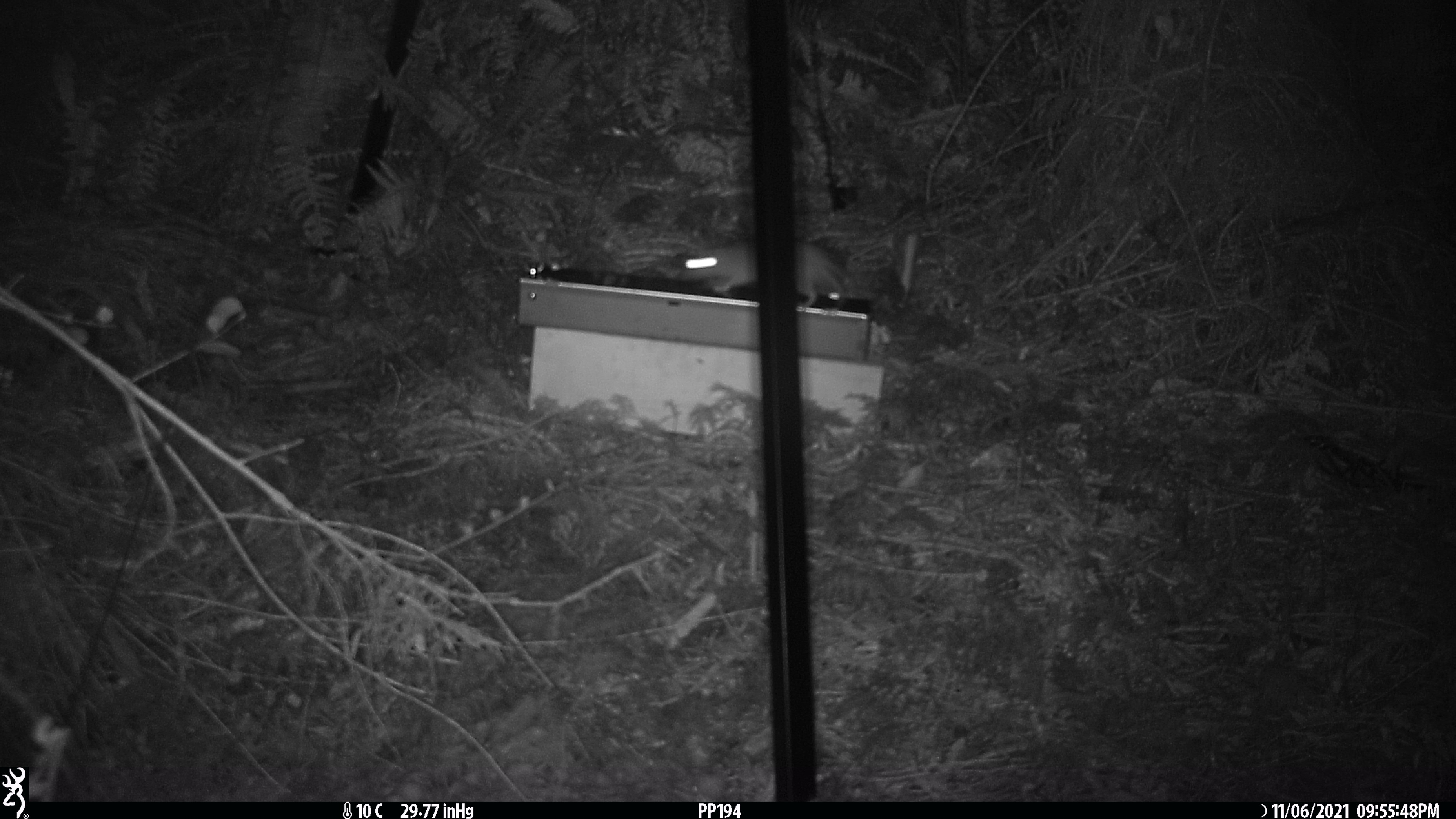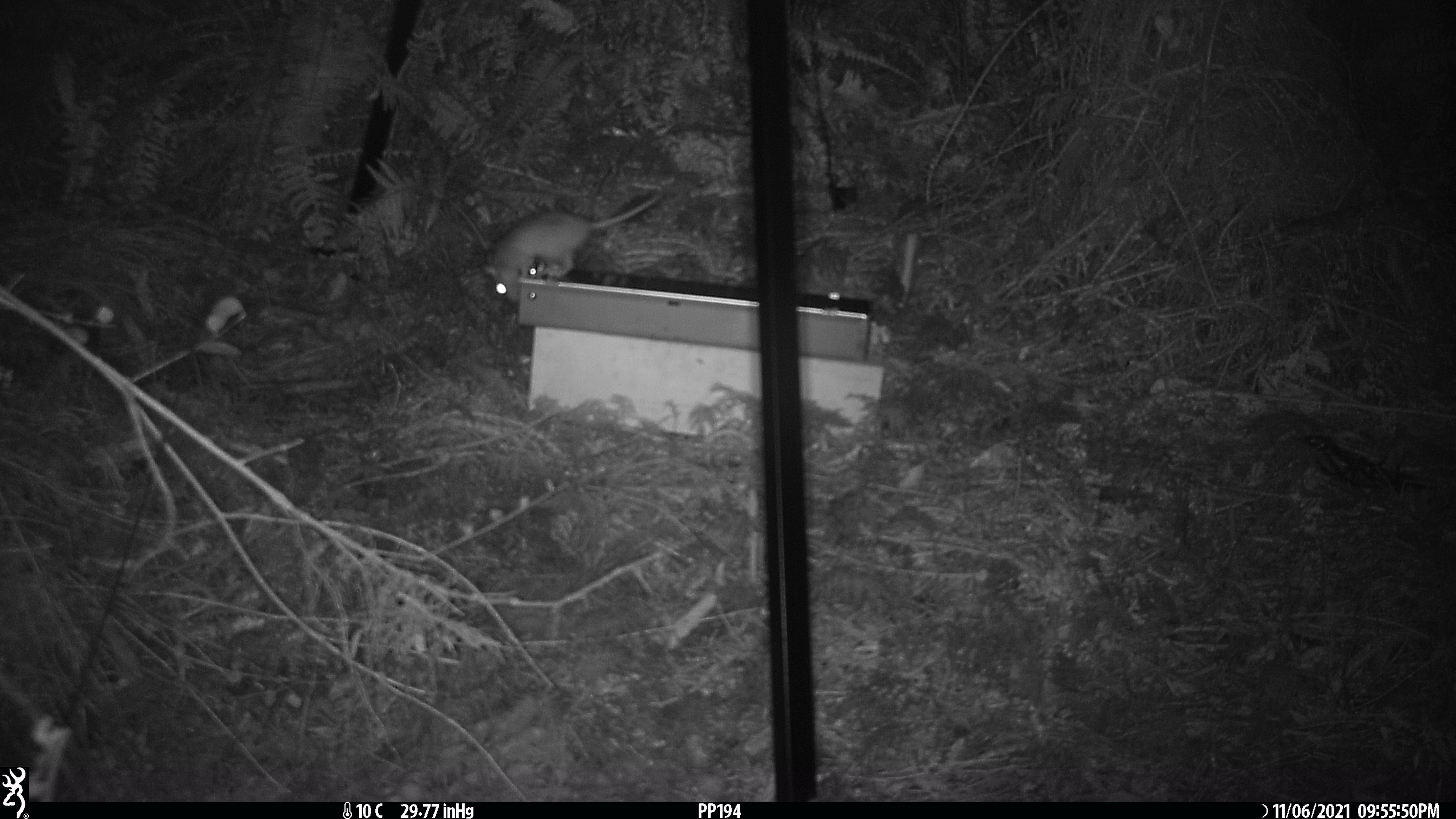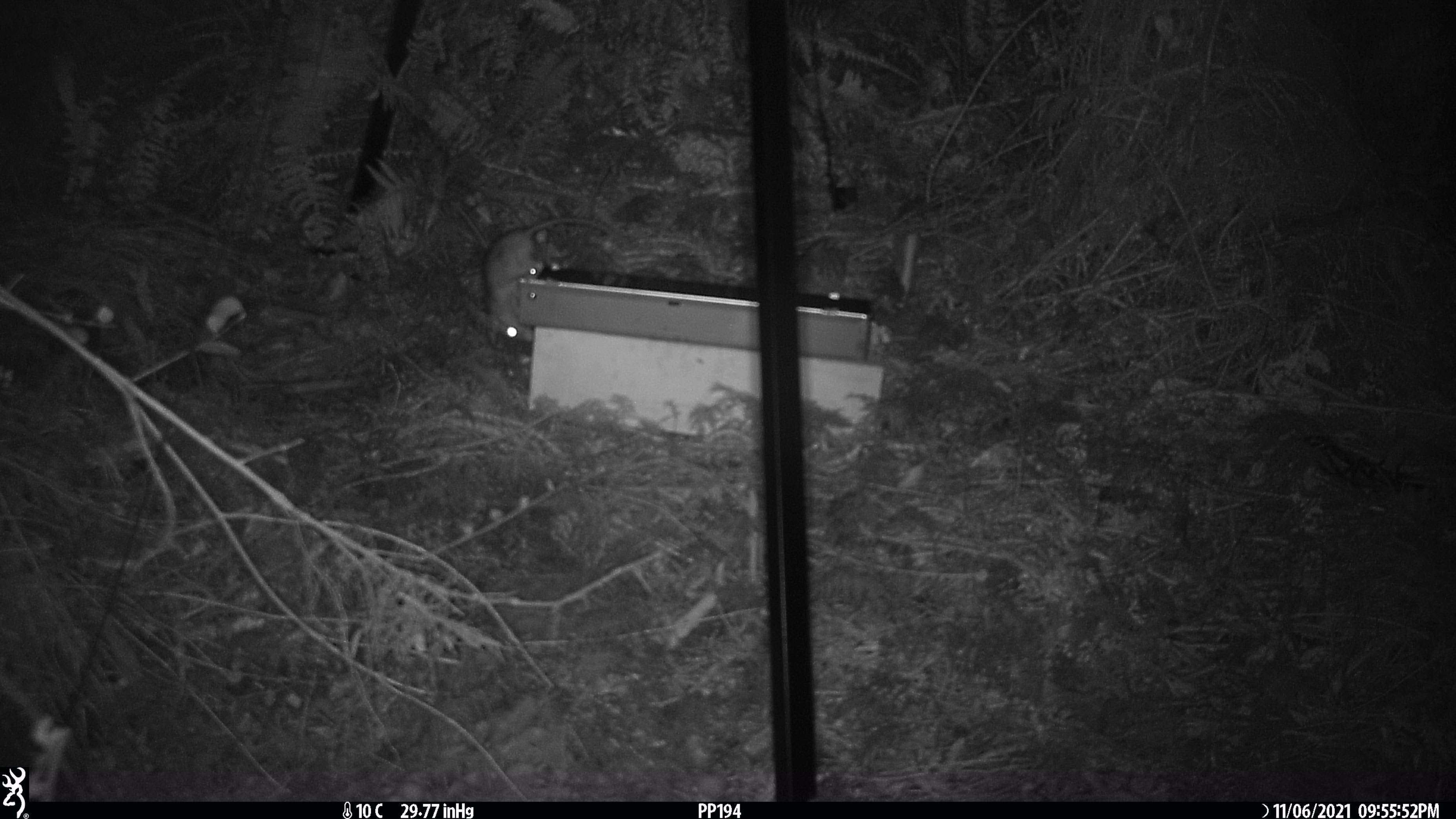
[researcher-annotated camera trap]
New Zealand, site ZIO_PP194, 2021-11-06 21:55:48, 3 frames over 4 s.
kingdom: Animalia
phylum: Chordata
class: Mammalia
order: Rodentia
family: Muridae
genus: Rattus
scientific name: Rattus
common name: rat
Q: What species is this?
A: Rat (Rattus).